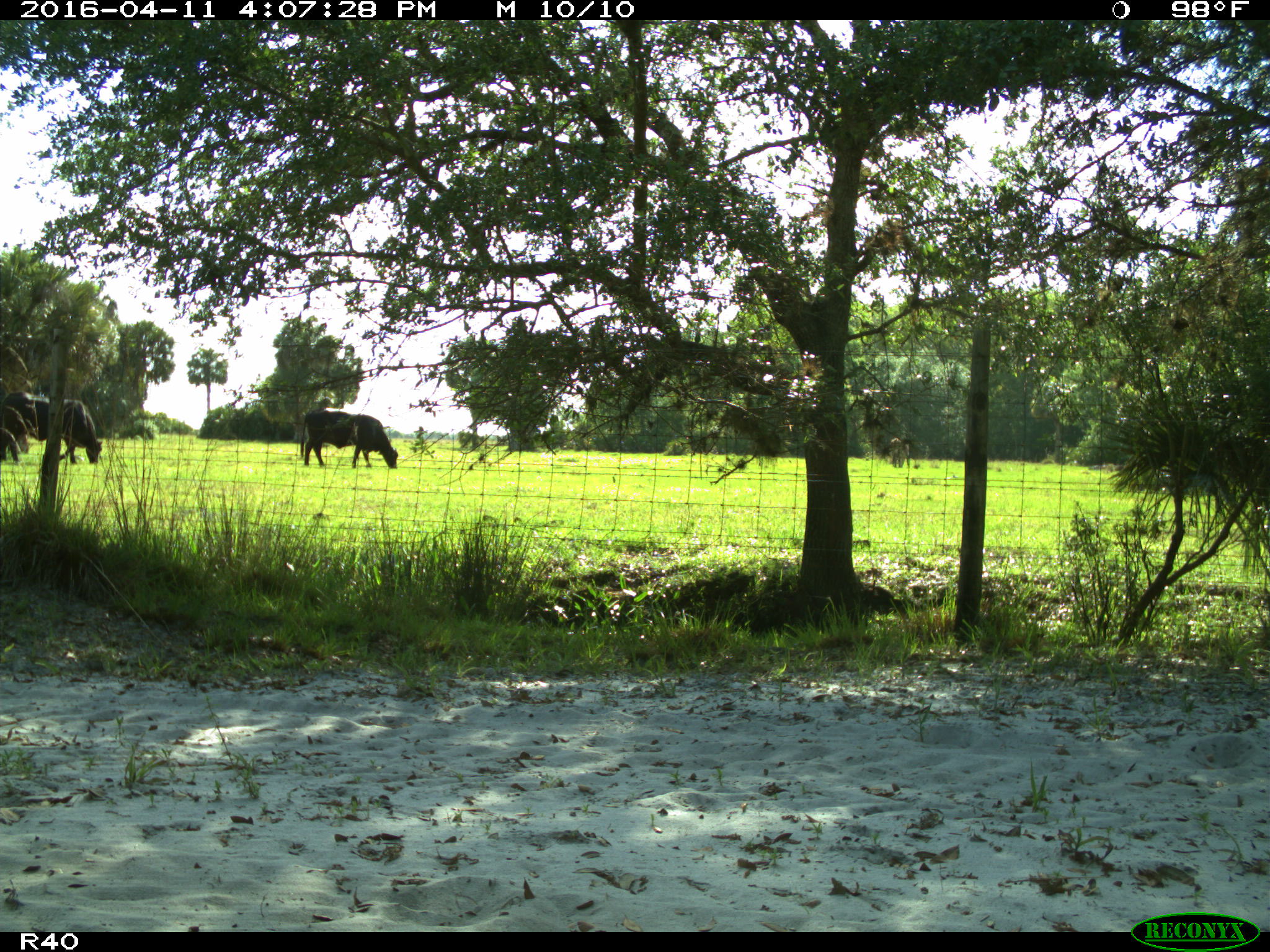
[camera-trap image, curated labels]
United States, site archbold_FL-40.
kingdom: Animalia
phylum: Chordata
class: Mammalia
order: Artiodactyla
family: Bovidae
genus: Bos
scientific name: Bos taurus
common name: domestic cow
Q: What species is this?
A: Bos taurus (domestic cow).